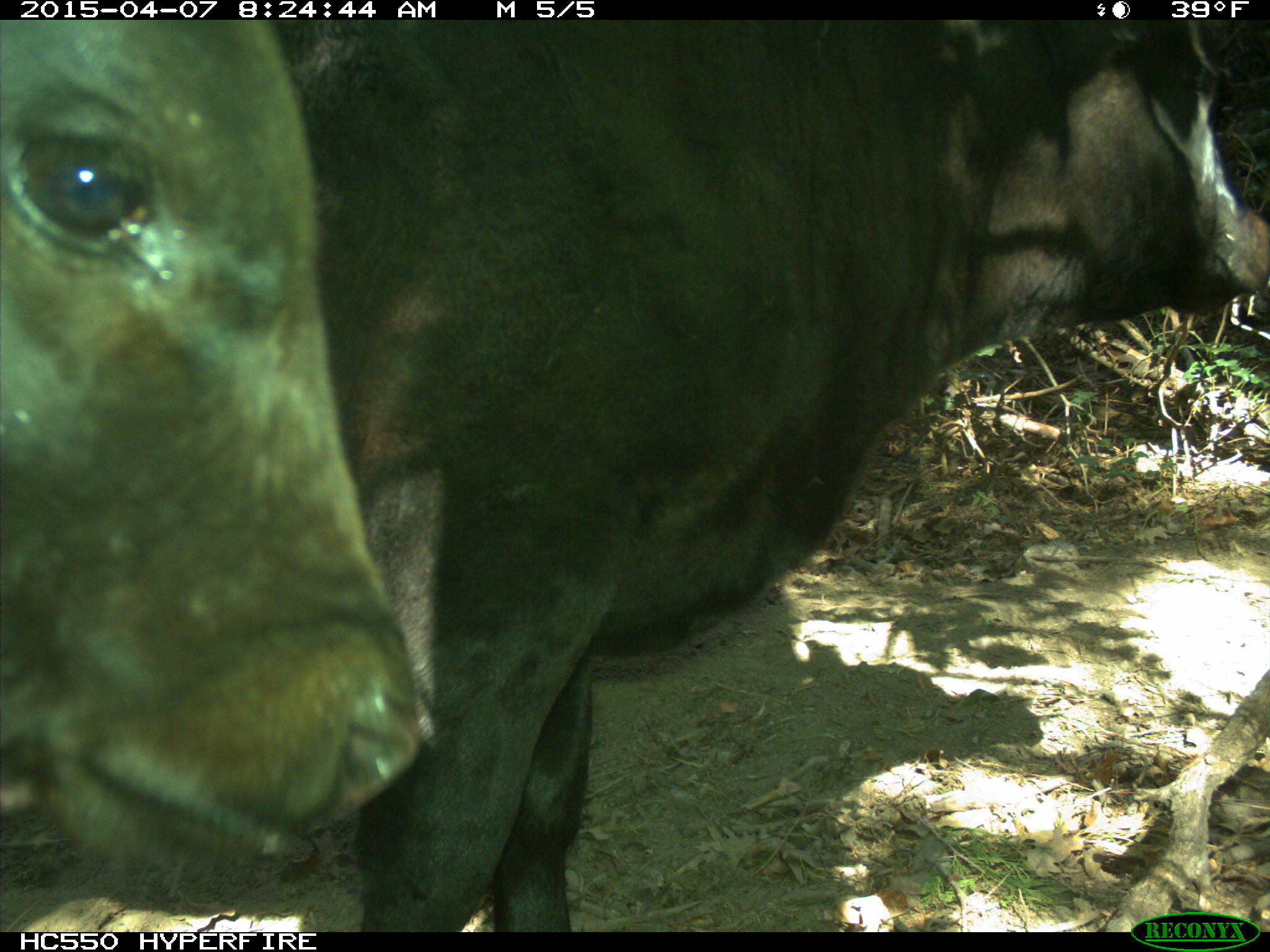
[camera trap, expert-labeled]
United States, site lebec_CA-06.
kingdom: Animalia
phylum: Chordata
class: Mammalia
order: Artiodactyla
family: Bovidae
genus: Bos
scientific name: Bos taurus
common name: domestic cow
Bos taurus (domestic cow).